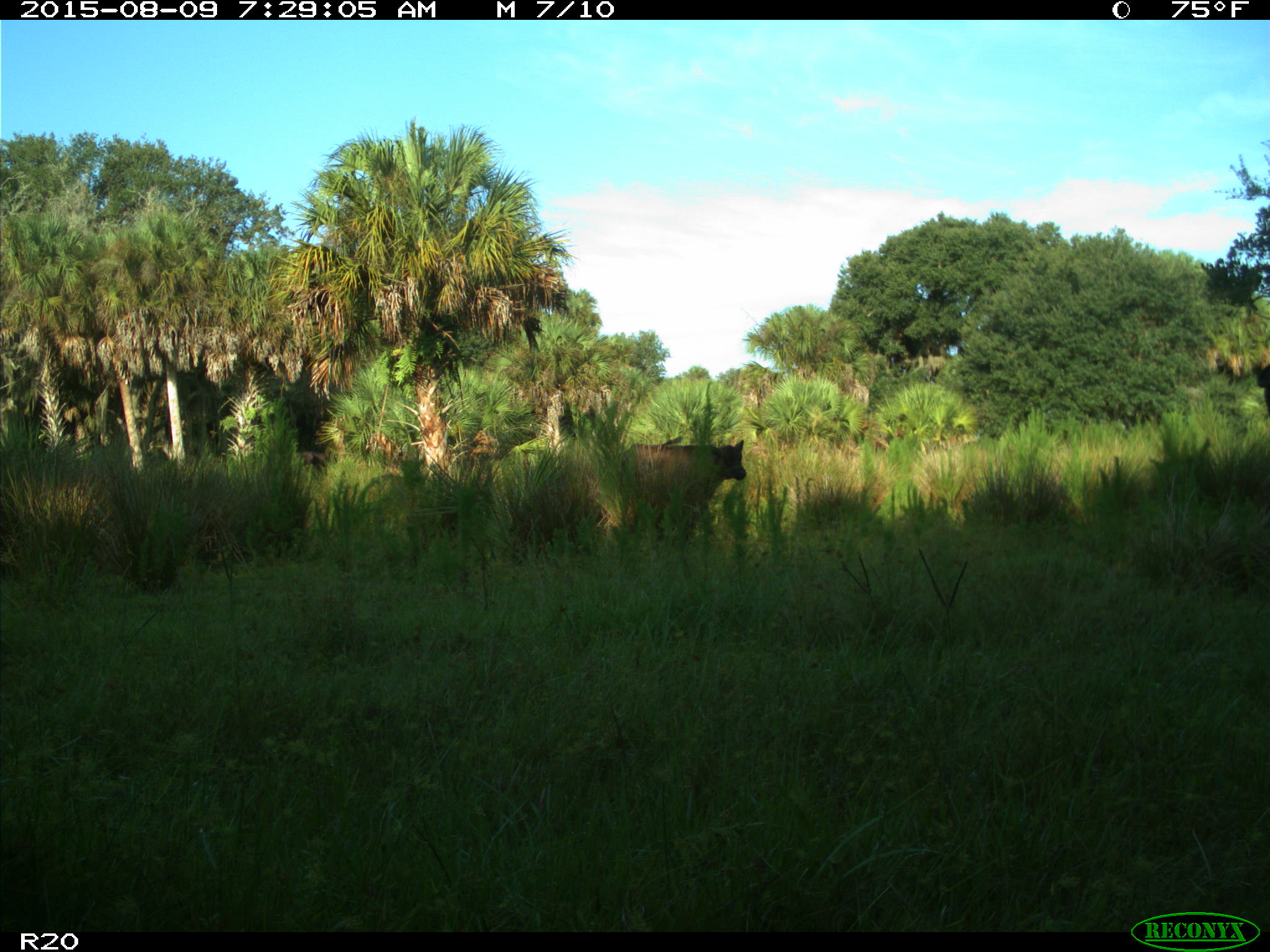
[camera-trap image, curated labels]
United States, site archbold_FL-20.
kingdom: Animalia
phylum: Chordata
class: Mammalia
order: Artiodactyla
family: Bovidae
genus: Bos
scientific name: Bos taurus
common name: domestic cow